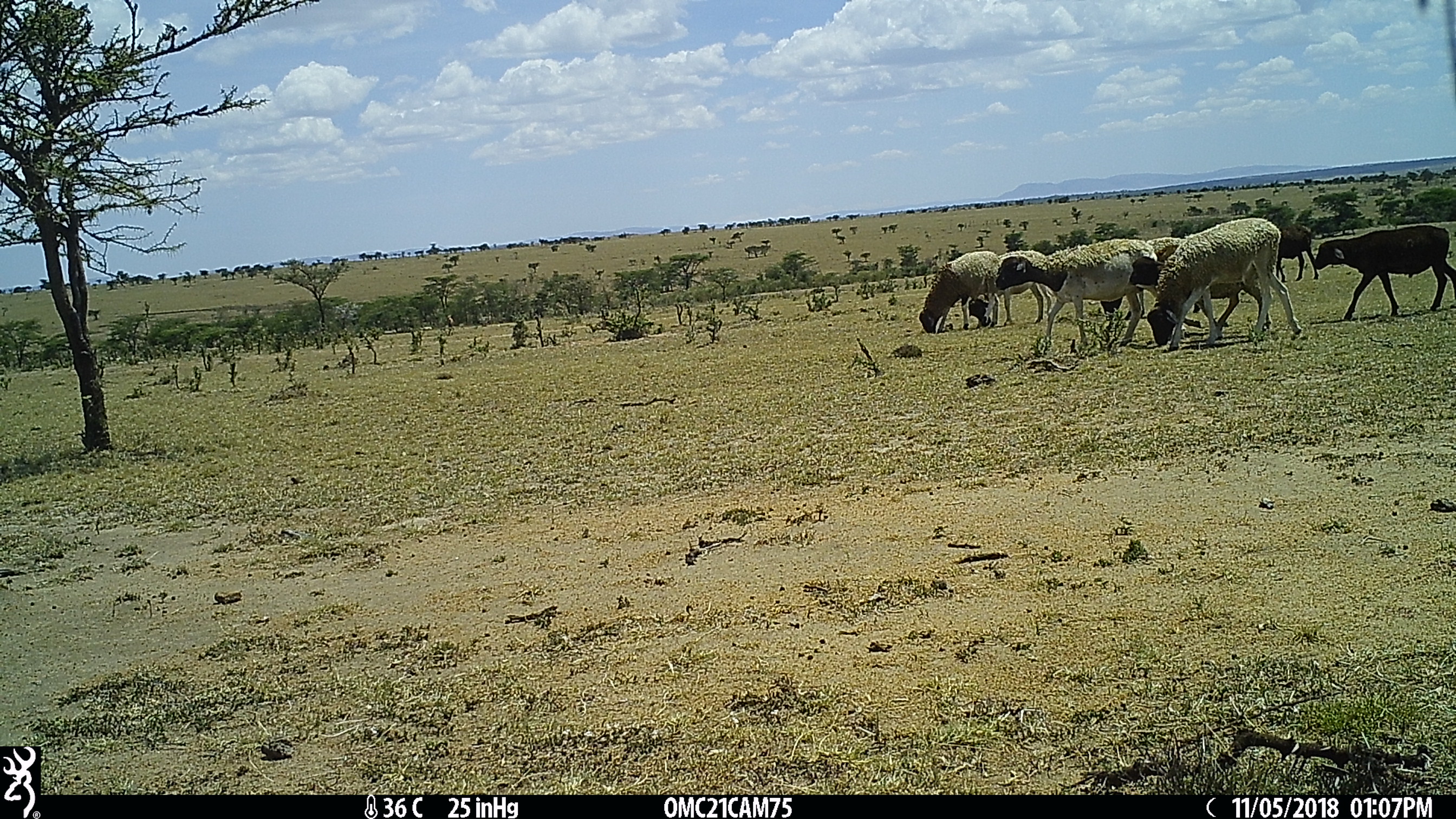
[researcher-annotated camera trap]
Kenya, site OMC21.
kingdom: Animalia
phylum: Chordata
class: Mammalia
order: Artiodactyla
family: Bovidae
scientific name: Bovidae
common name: sheep or goat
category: shoat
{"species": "shoat (sheep or goat) (Bovidae)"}